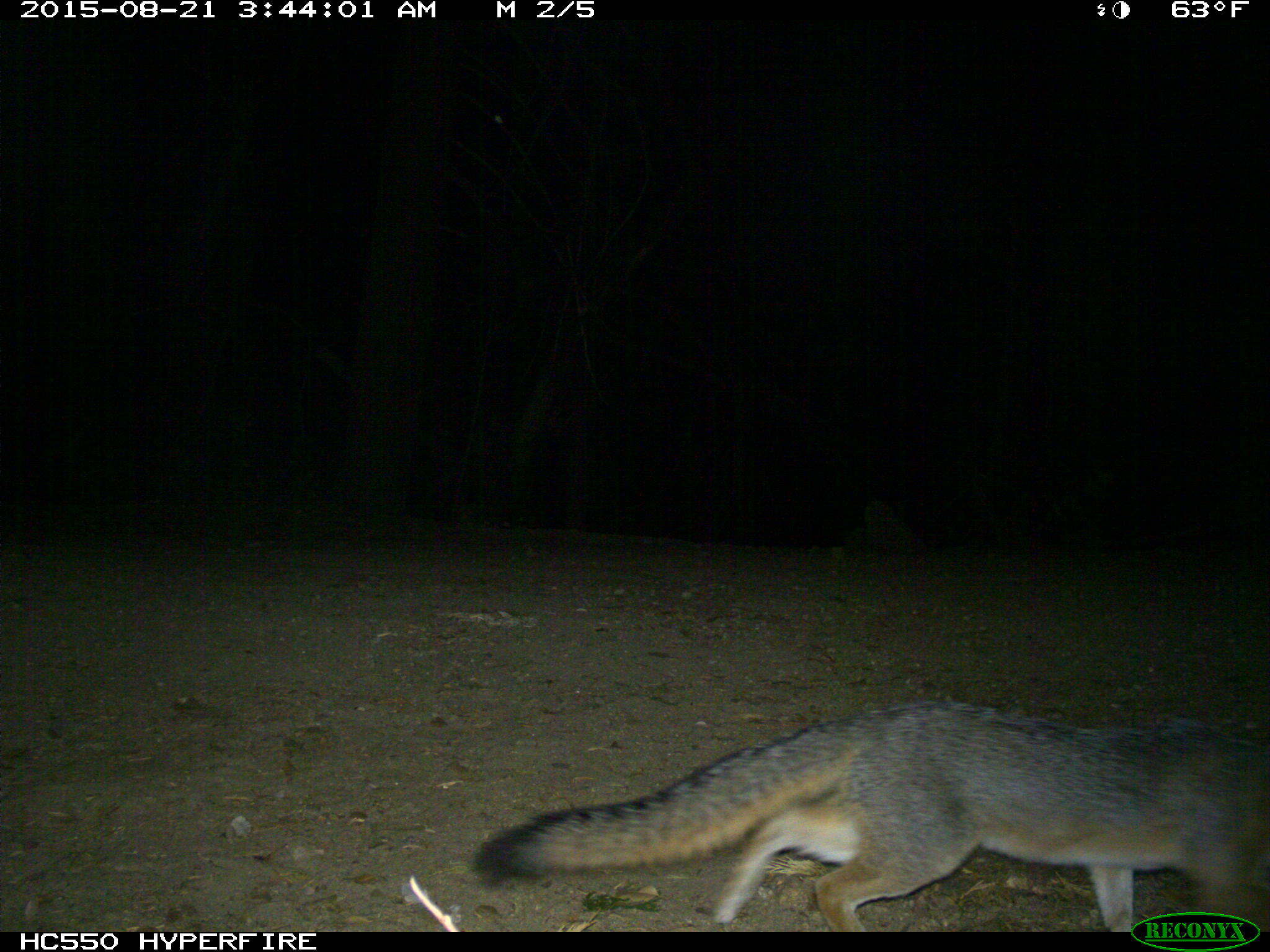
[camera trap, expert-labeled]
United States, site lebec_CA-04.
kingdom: Animalia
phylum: Chordata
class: Mammalia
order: Carnivora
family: Canidae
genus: Urocyon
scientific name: Urocyon cinereoargenteus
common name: gray fox